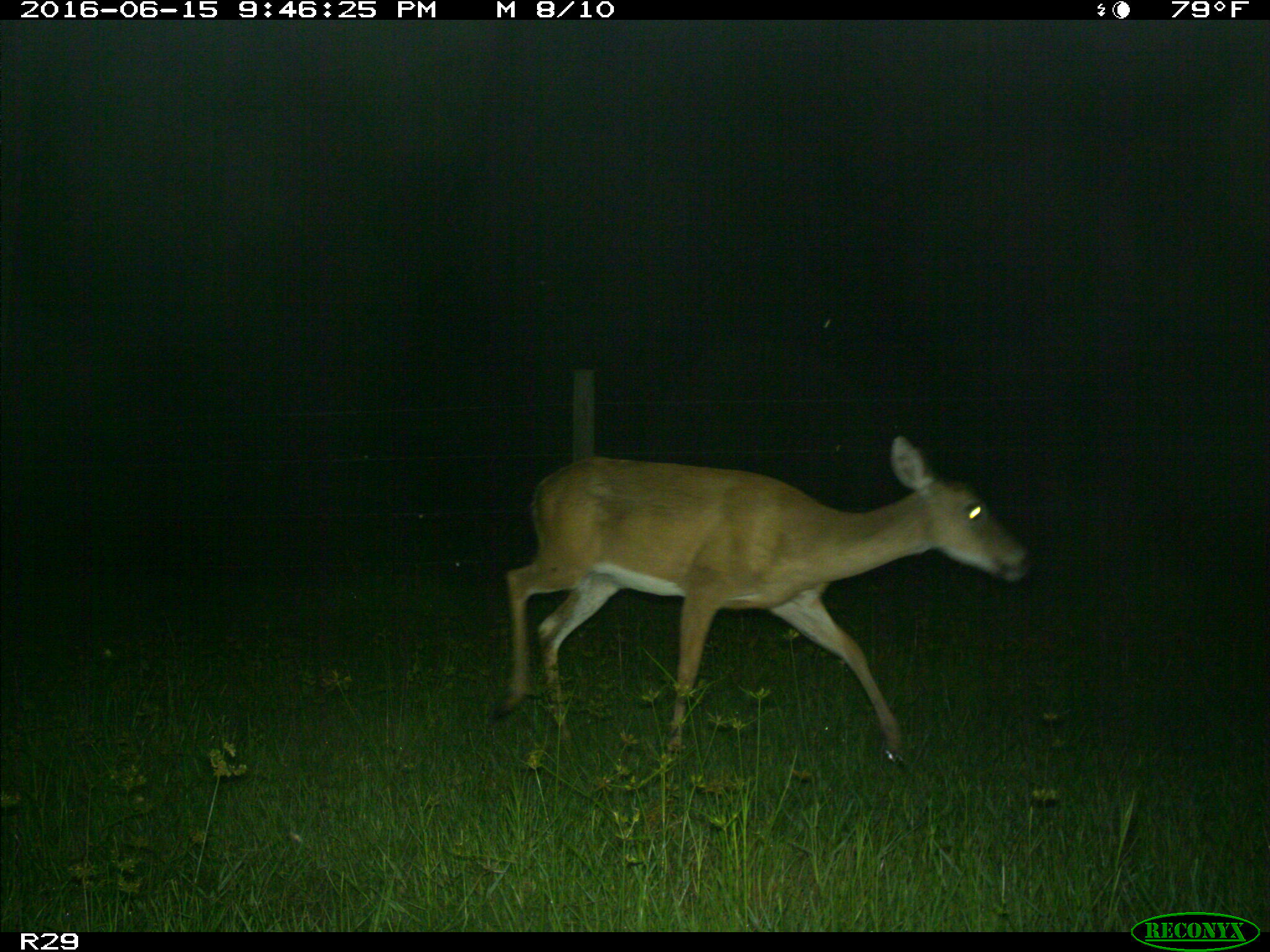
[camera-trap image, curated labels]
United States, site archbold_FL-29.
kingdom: Animalia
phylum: Chordata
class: Mammalia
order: Artiodactyla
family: Cervidae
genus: Odocoileus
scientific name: Odocoileus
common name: deer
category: unidentified deer